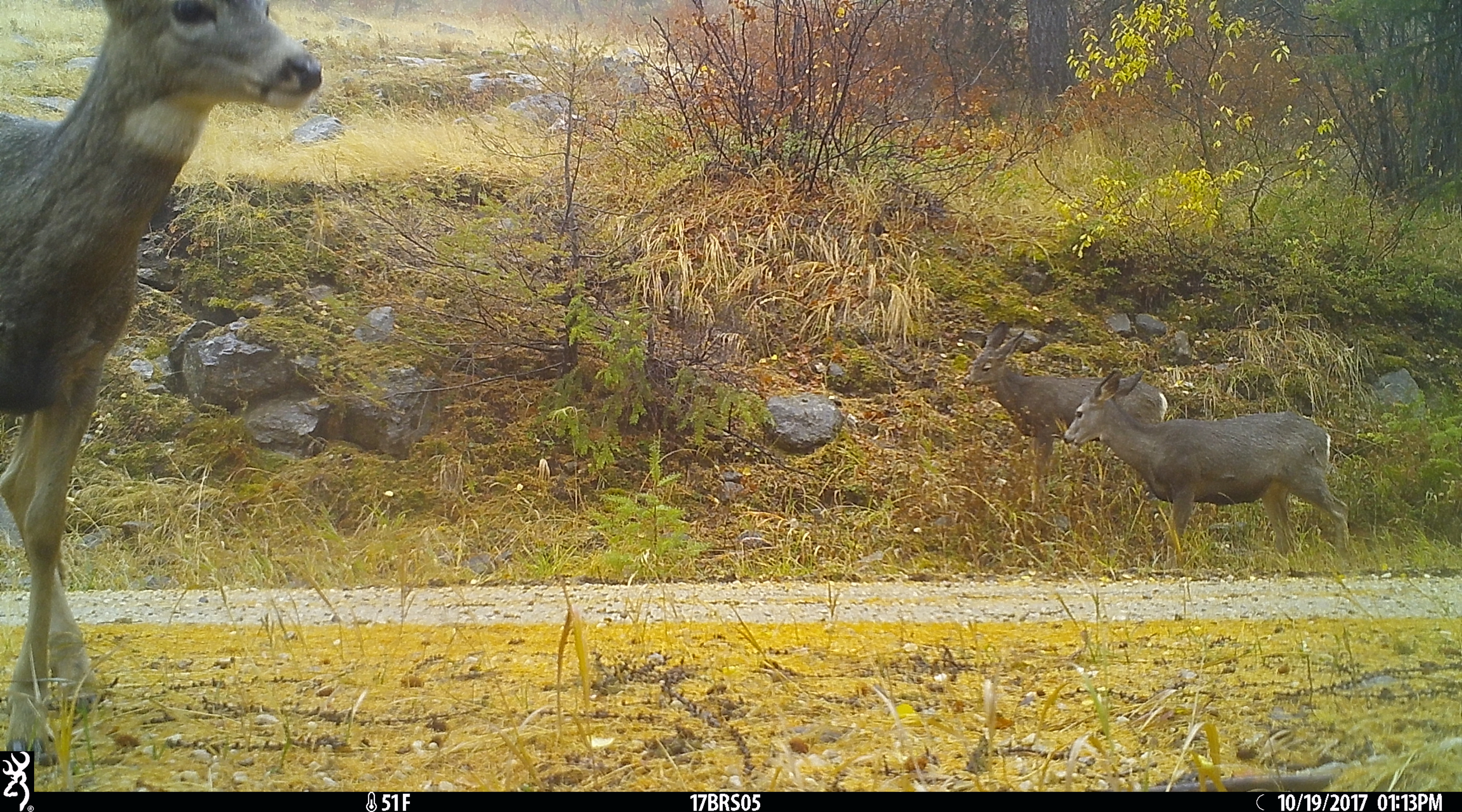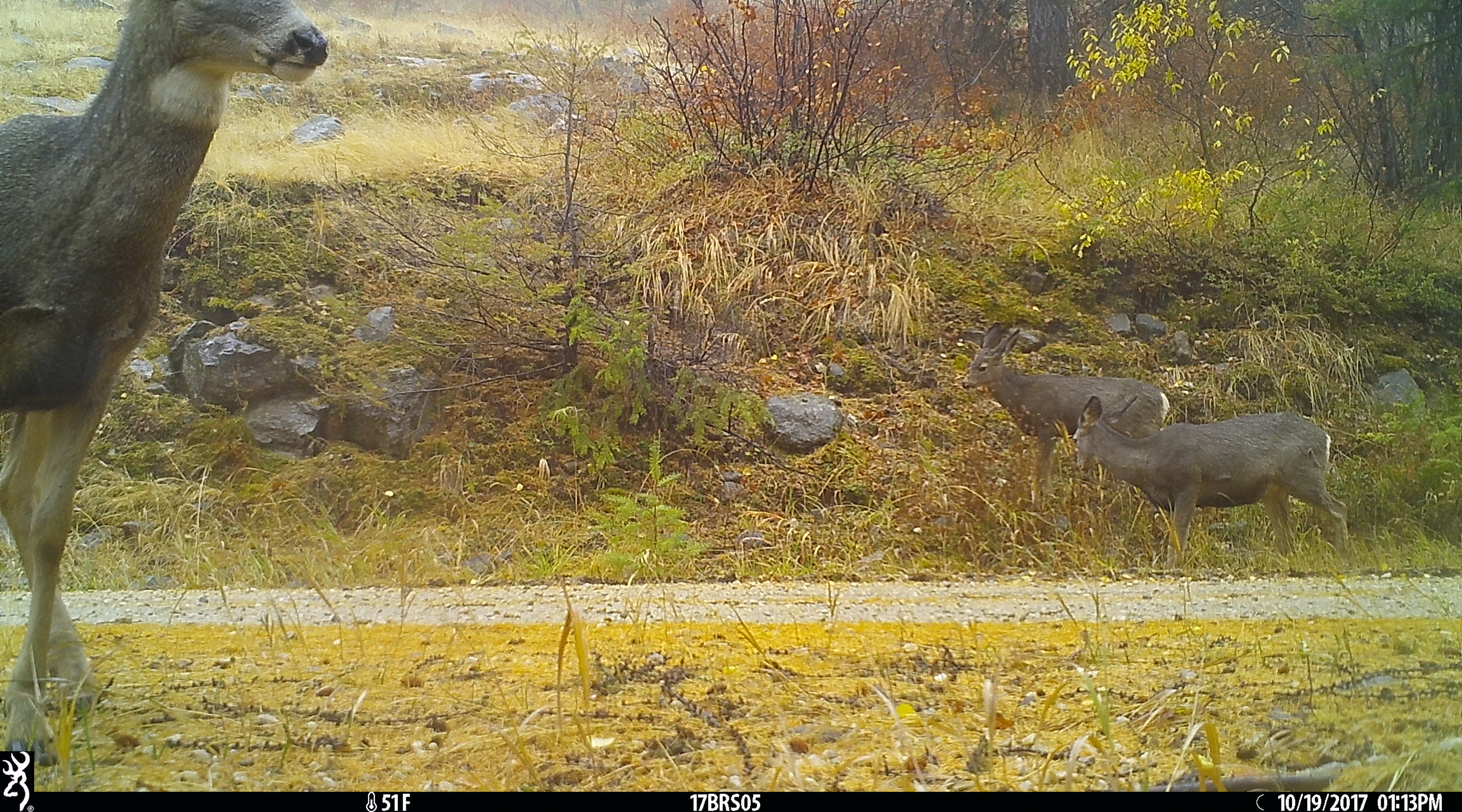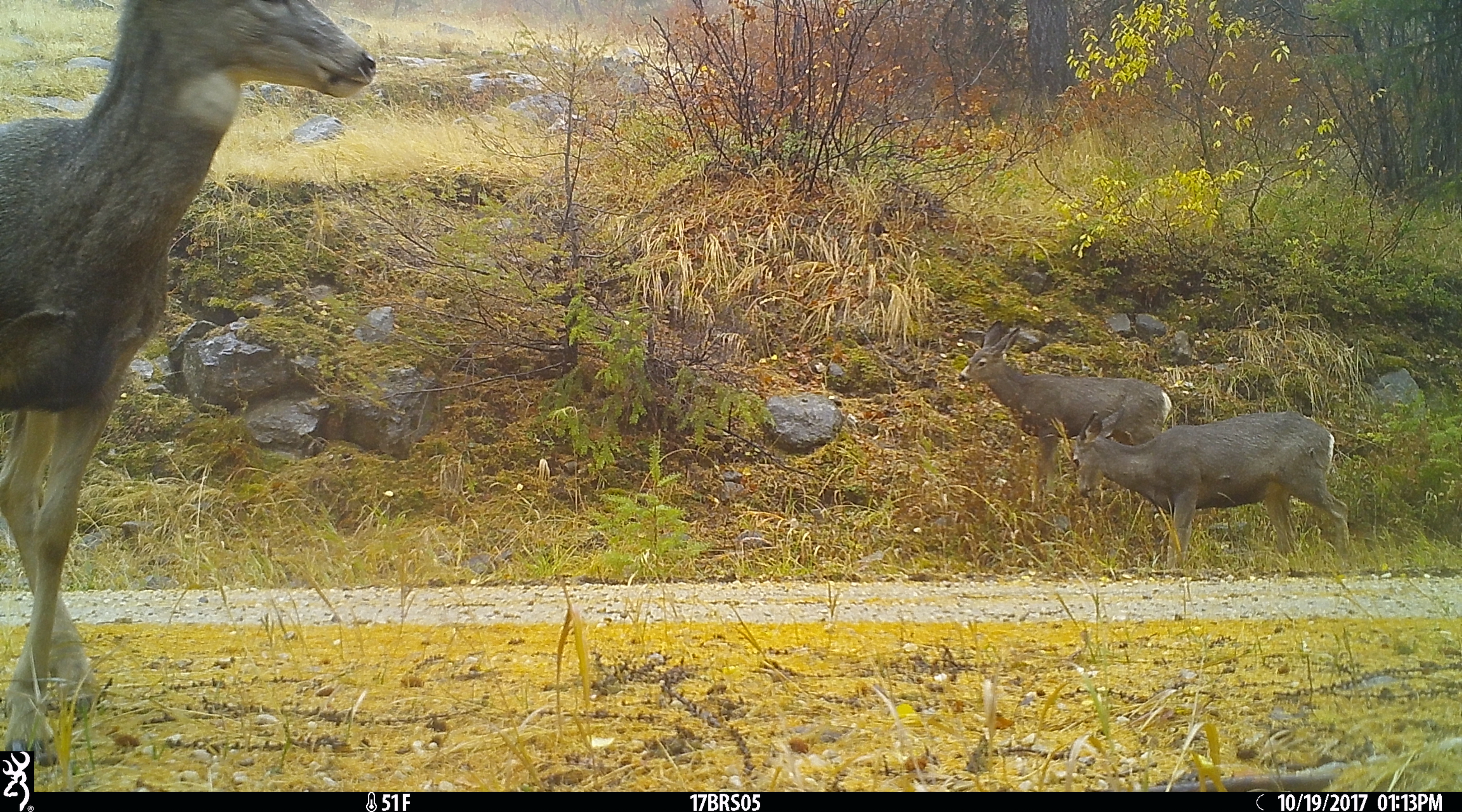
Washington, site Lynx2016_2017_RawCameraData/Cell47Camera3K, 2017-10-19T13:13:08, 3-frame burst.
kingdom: Animalia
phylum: Chordata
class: Mammalia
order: Artiodactyla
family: Cervidae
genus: Odocoileus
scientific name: Odocoileus hemionus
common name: mule deer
Odocoileus hemionus (mule deer). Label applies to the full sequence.